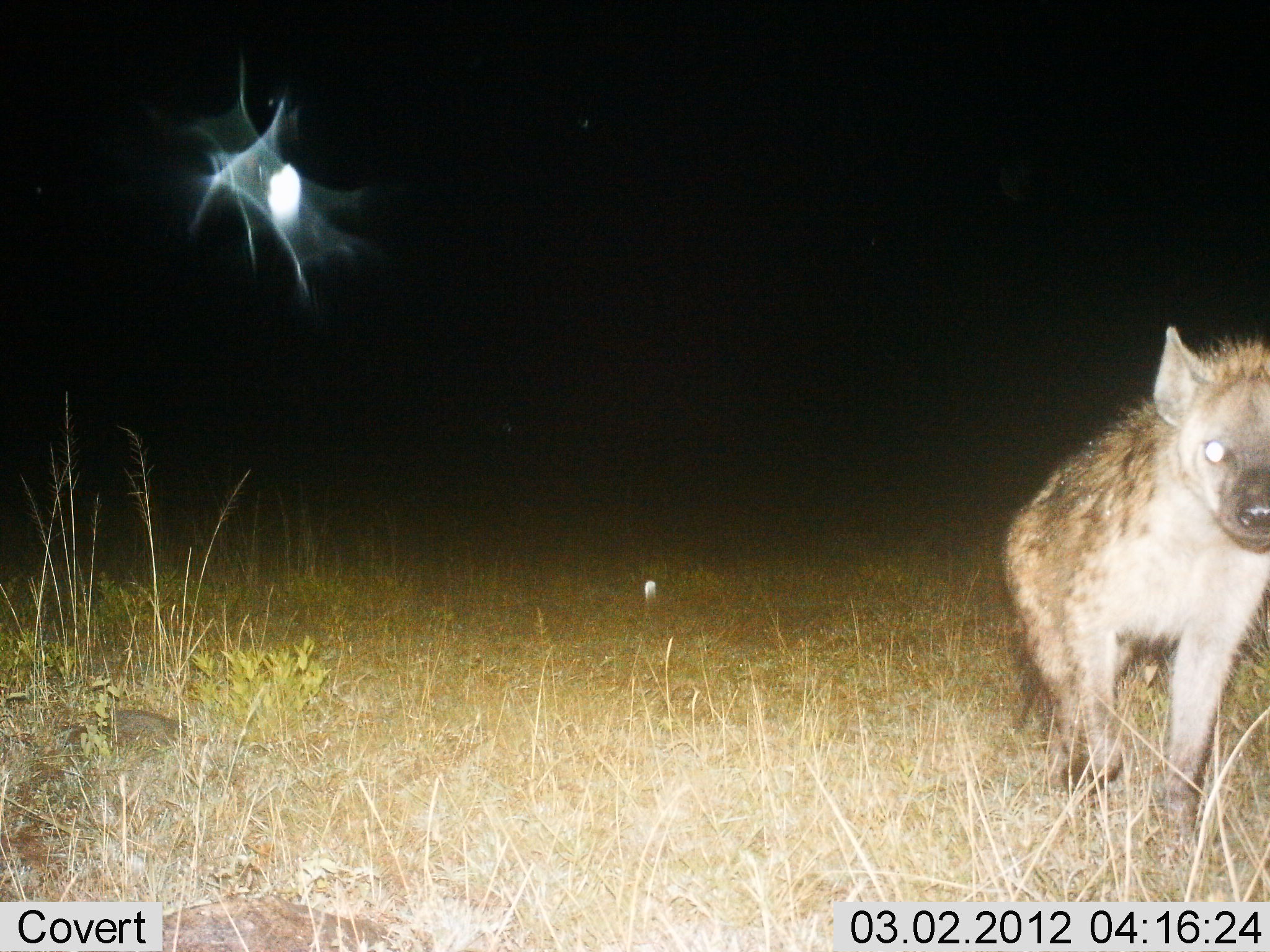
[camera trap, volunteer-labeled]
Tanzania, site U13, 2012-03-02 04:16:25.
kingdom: Animalia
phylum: Chordata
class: Mammalia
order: Carnivora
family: Hyaenidae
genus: Crocuta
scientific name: Crocuta crocuta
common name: spotted hyena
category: hyenaspotted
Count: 1.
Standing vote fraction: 19%.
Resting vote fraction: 0%.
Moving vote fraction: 86%.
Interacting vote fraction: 0%.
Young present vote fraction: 0%.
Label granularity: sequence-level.